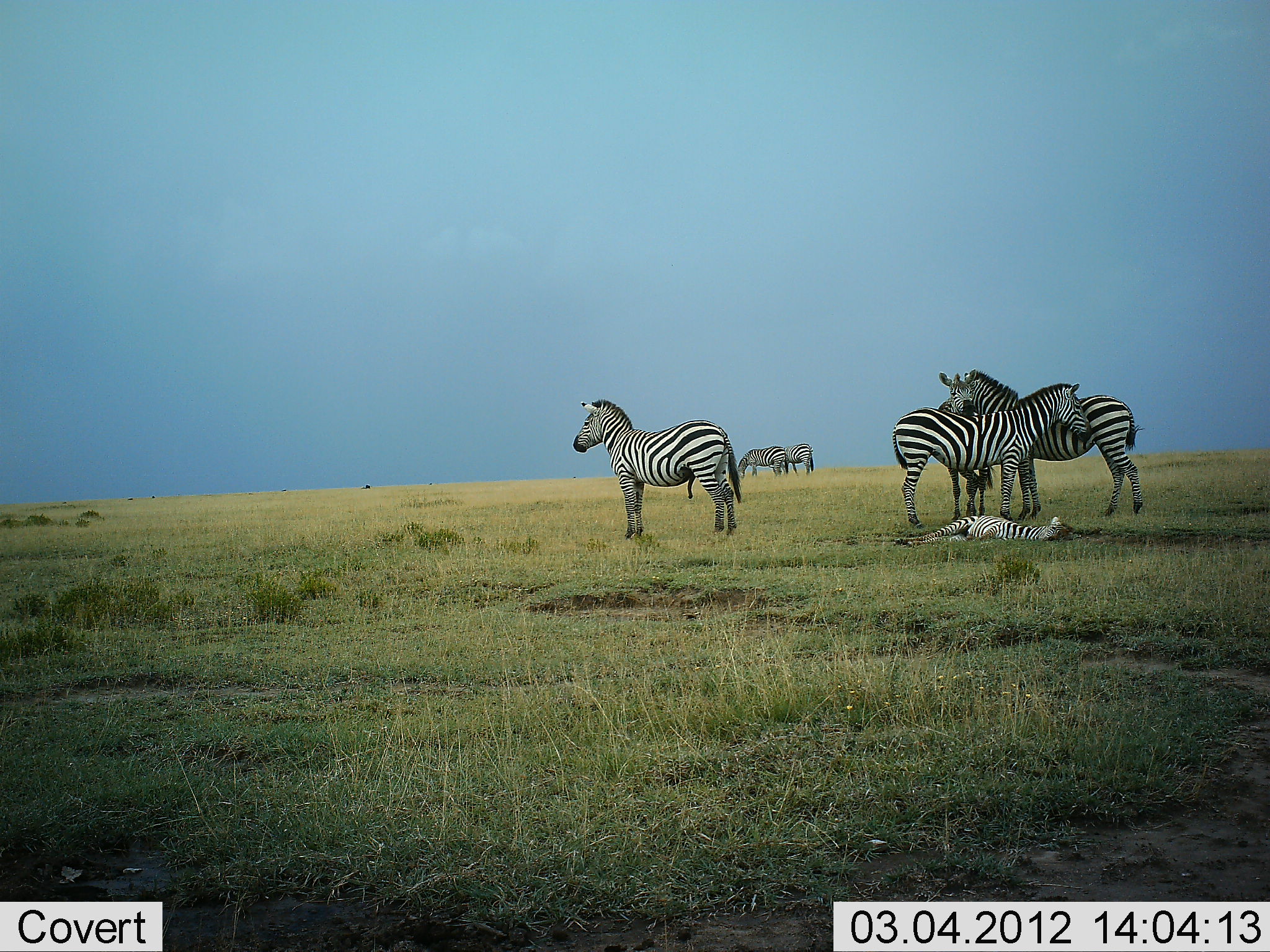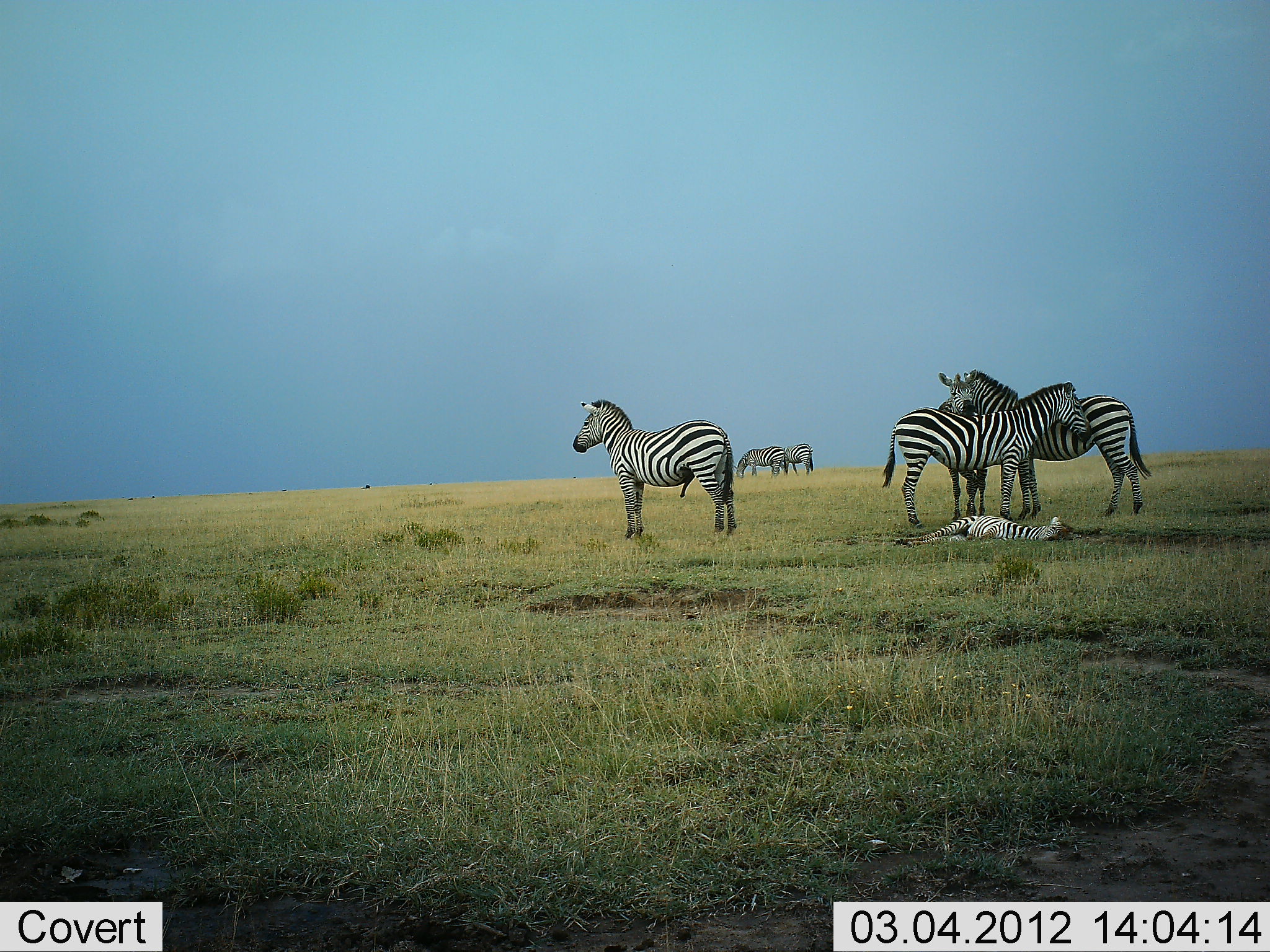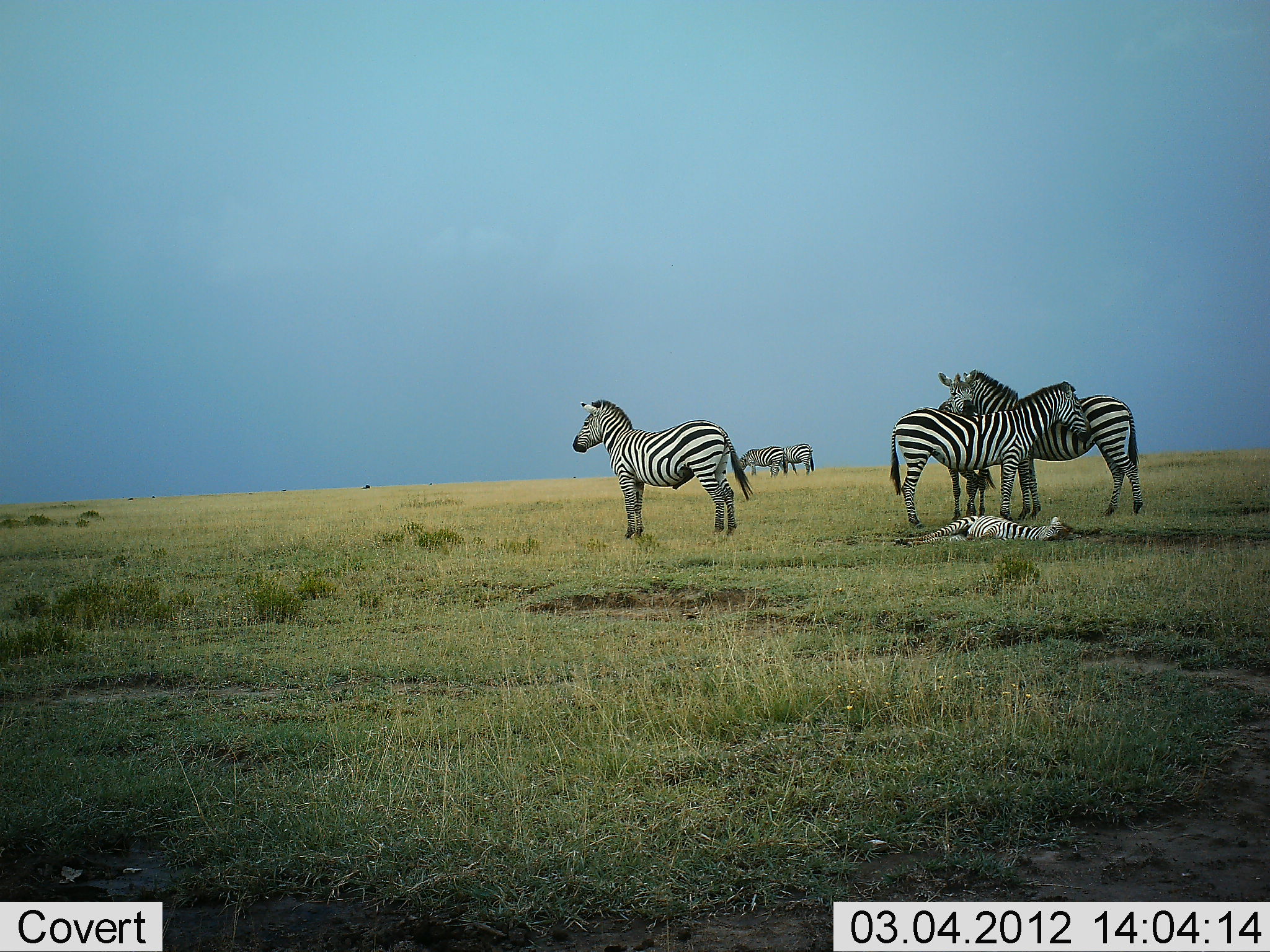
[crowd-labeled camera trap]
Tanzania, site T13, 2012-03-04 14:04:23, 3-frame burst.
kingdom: Animalia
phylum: Chordata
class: Mammalia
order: Perissodactyla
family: Equidae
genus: Equus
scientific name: Equus quagga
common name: plains zebra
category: zebra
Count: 6.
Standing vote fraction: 100%.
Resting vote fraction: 56%.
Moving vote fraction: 0%.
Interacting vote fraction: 22%.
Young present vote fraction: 44%.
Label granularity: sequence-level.